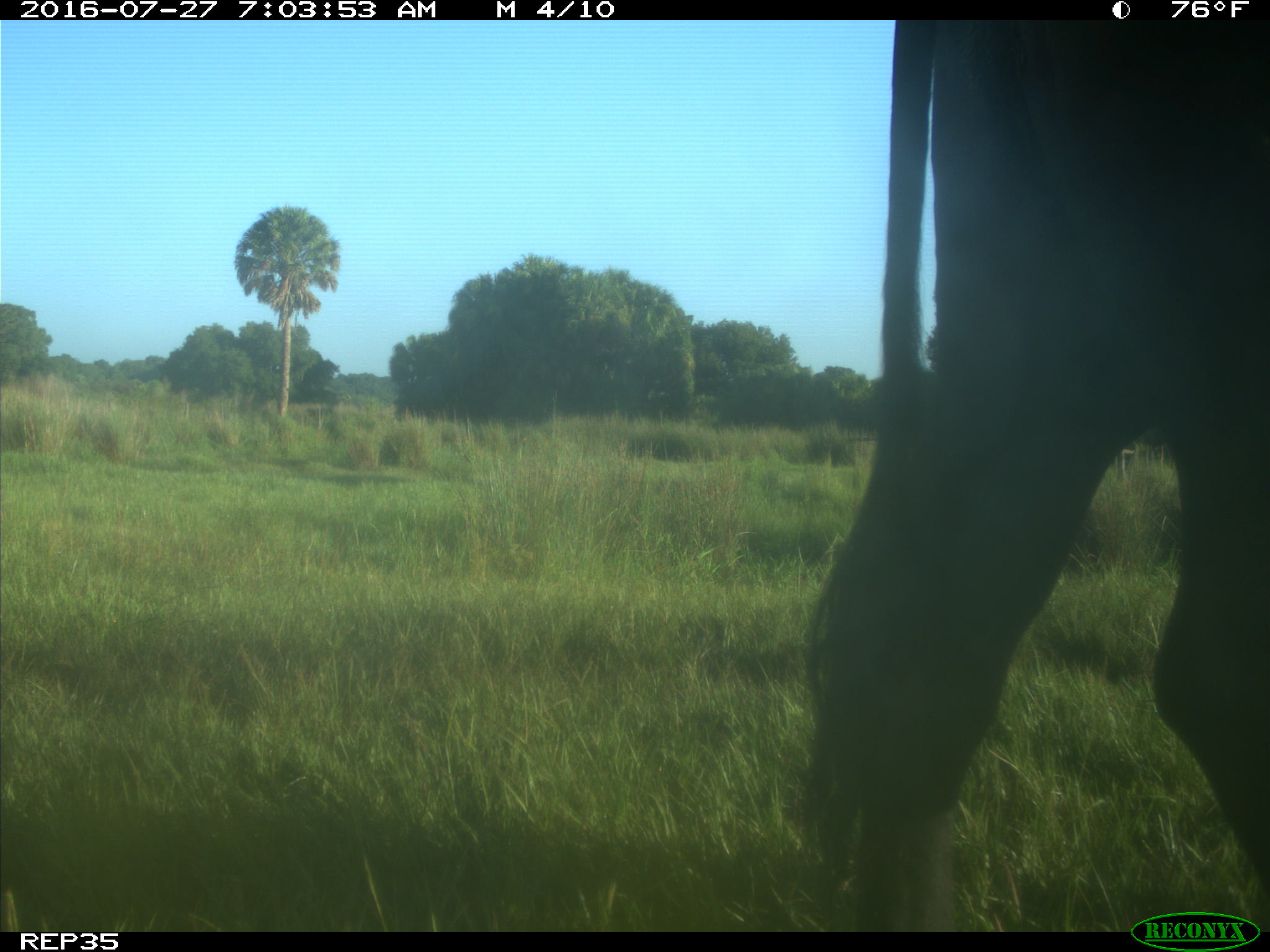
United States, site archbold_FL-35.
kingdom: Animalia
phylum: Chordata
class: Mammalia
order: Artiodactyla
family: Bovidae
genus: Bos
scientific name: Bos taurus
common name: domestic cow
Bos taurus (domestic cow).